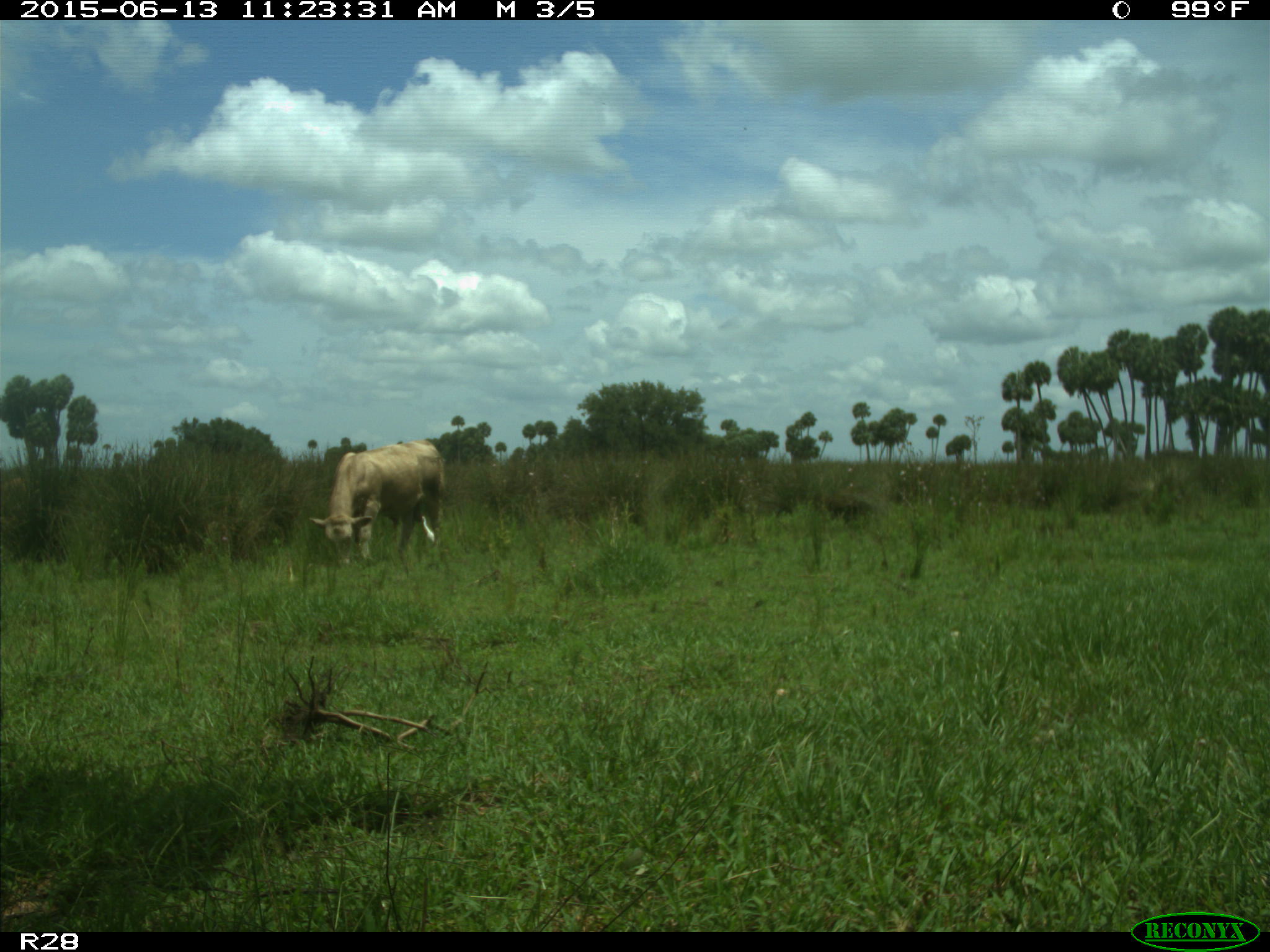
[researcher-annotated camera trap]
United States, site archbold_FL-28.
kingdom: Animalia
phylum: Chordata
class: Mammalia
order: Artiodactyla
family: Bovidae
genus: Bos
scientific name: Bos taurus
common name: domestic cow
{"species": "Bos taurus (domestic cow)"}